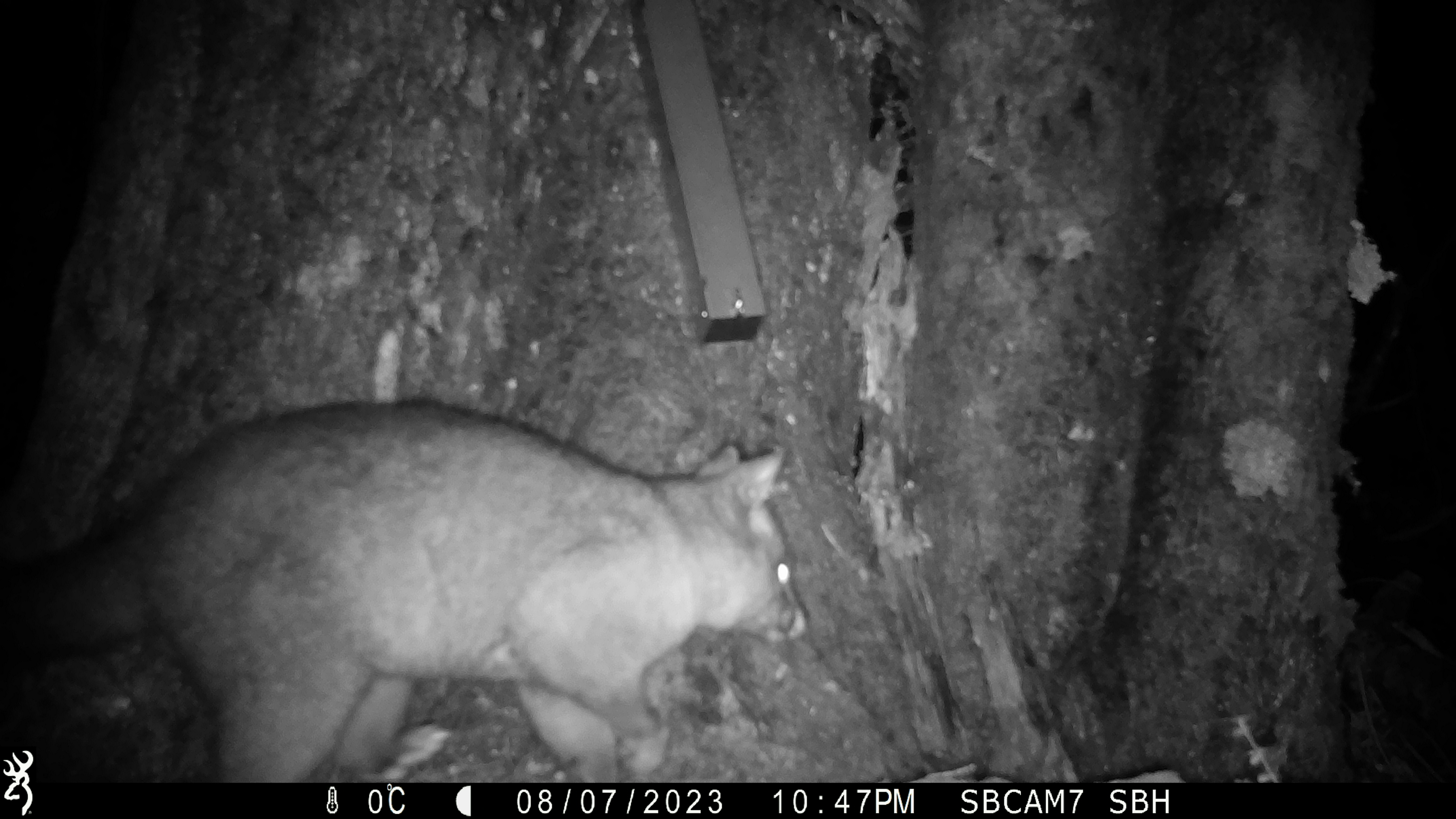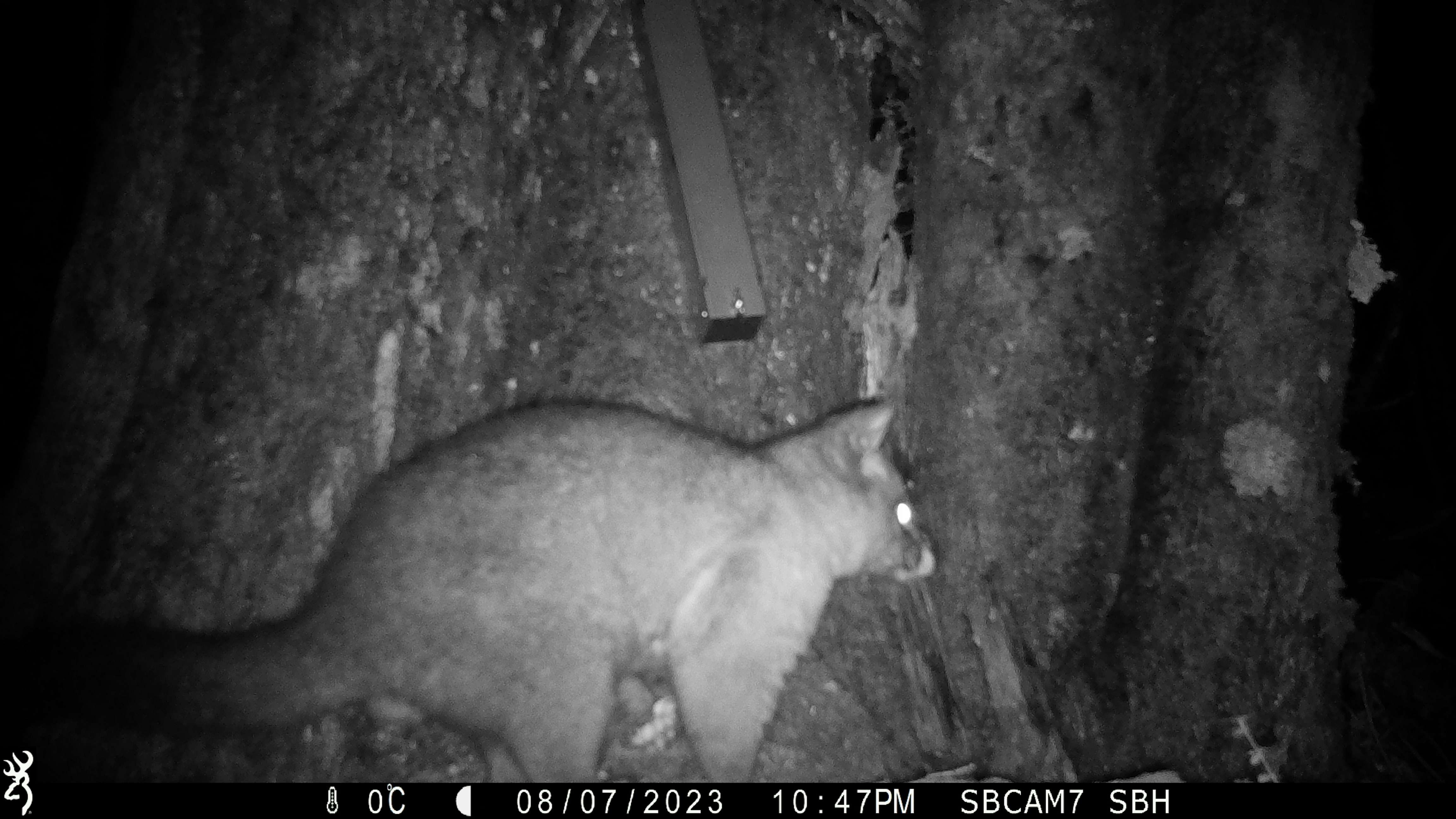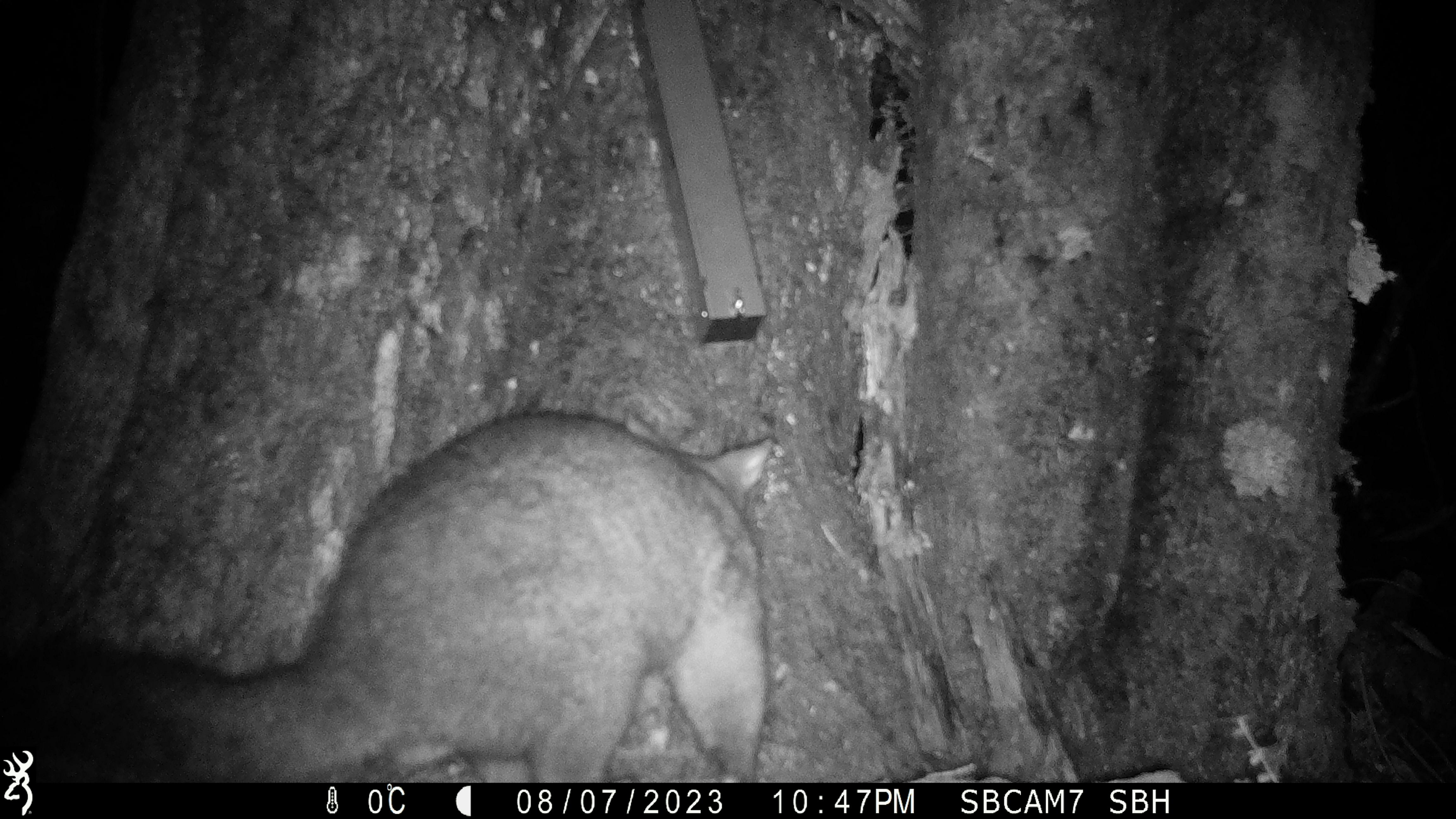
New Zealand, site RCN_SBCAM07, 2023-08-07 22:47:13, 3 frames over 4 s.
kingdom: Animalia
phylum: Chordata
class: Mammalia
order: Diprotodontia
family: Phalangeridae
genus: Trichosurus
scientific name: Trichosurus vulpecula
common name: common brushtail possum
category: possum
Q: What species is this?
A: Possum (common brushtail possum) (Trichosurus vulpecula).